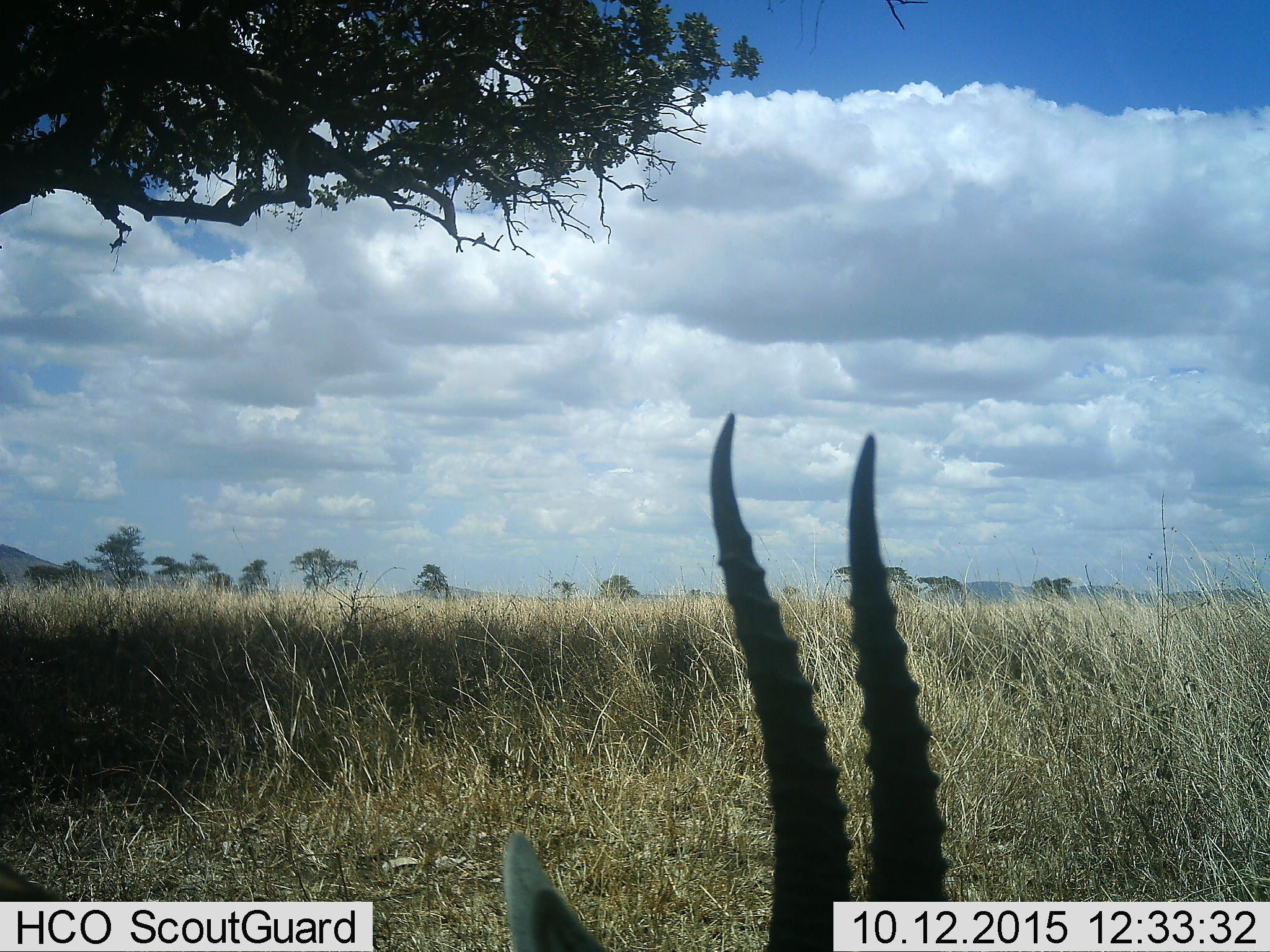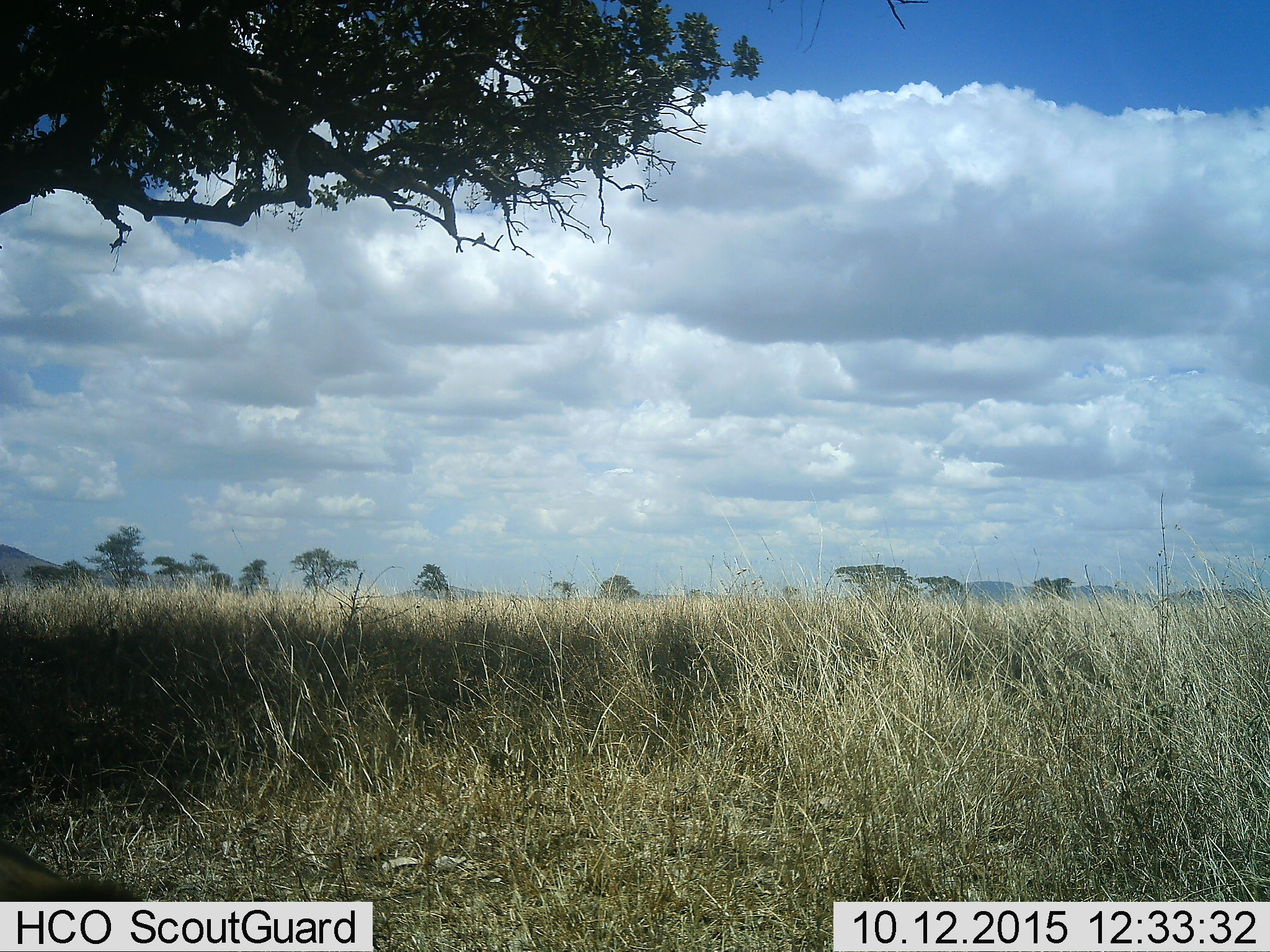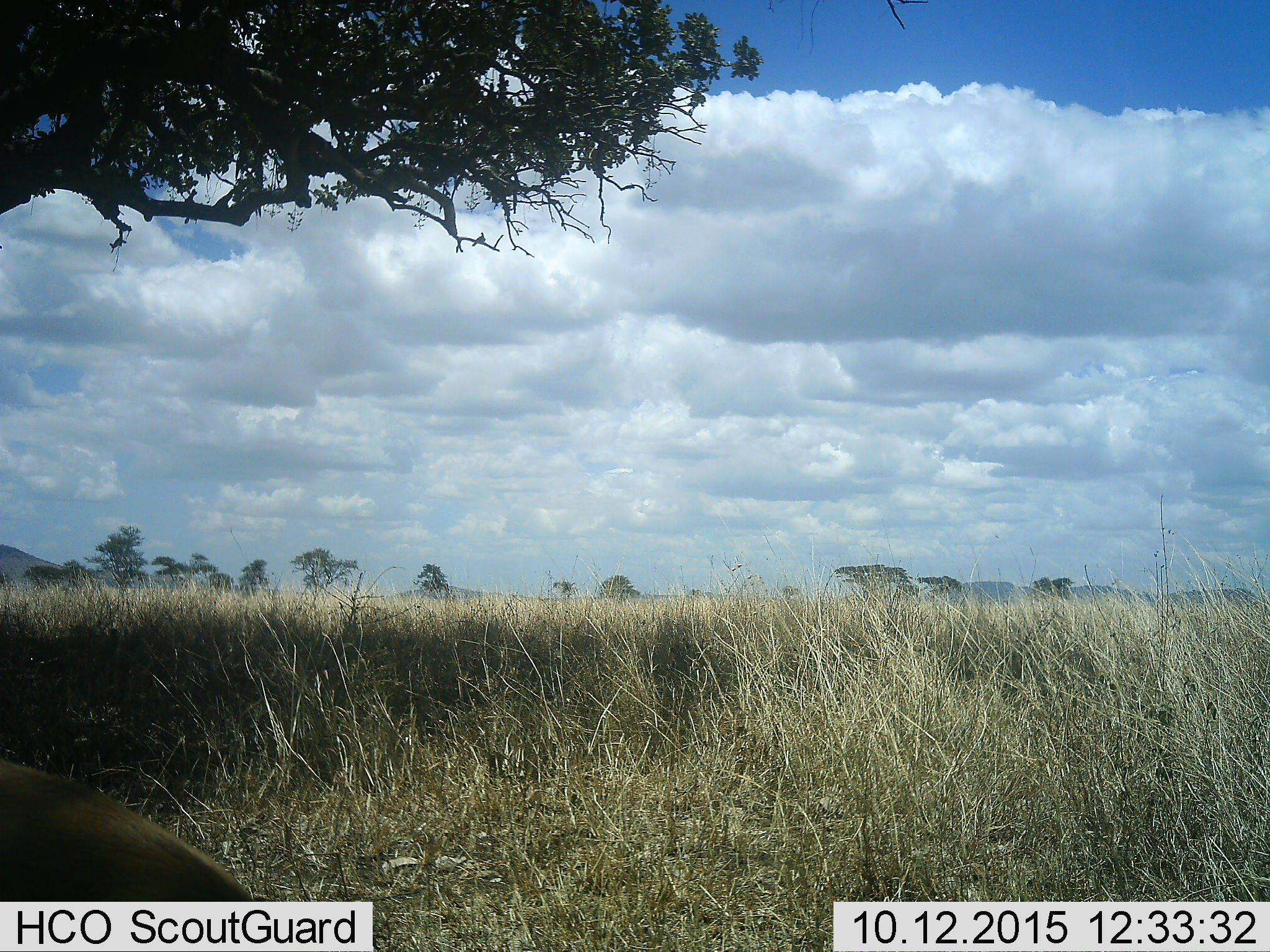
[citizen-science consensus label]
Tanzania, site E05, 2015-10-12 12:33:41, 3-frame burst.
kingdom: Animalia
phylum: Chordata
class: Mammalia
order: Artiodactyla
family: Bovidae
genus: Eudorcas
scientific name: Eudorcas thomsonii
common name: thomson's gazelle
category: gazellethomsons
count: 1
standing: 40%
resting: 0%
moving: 60%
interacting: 0%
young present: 0%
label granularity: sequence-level